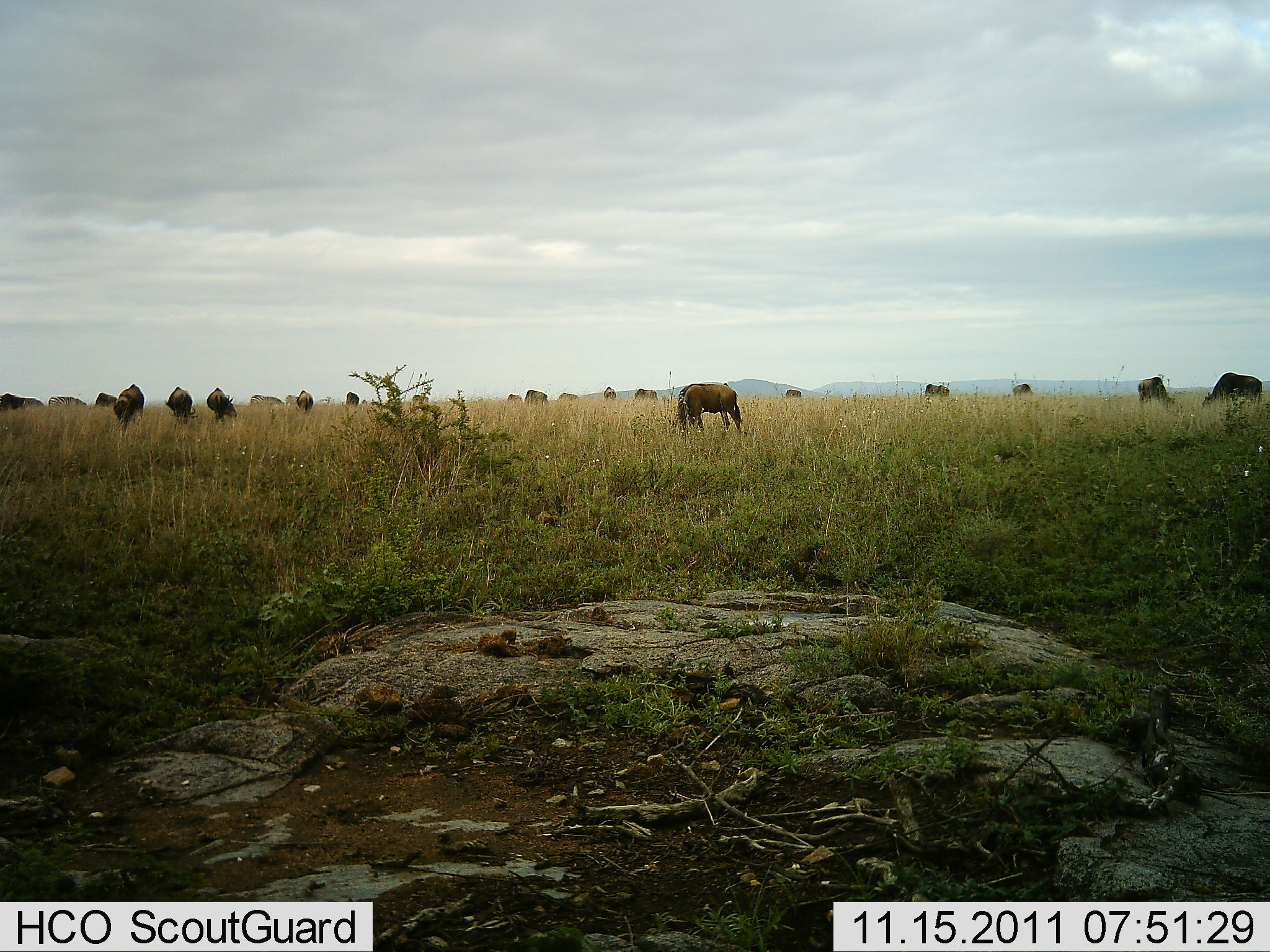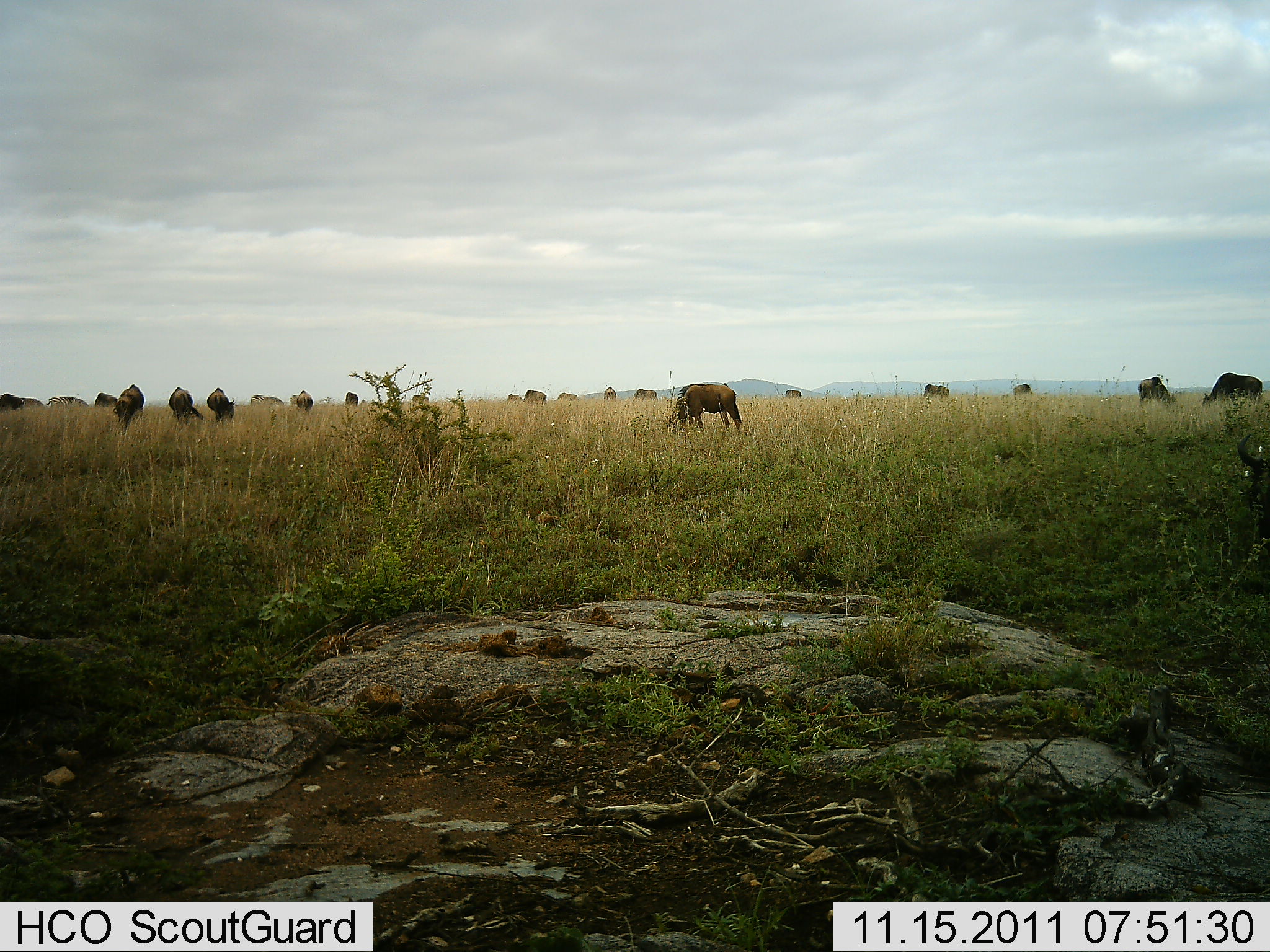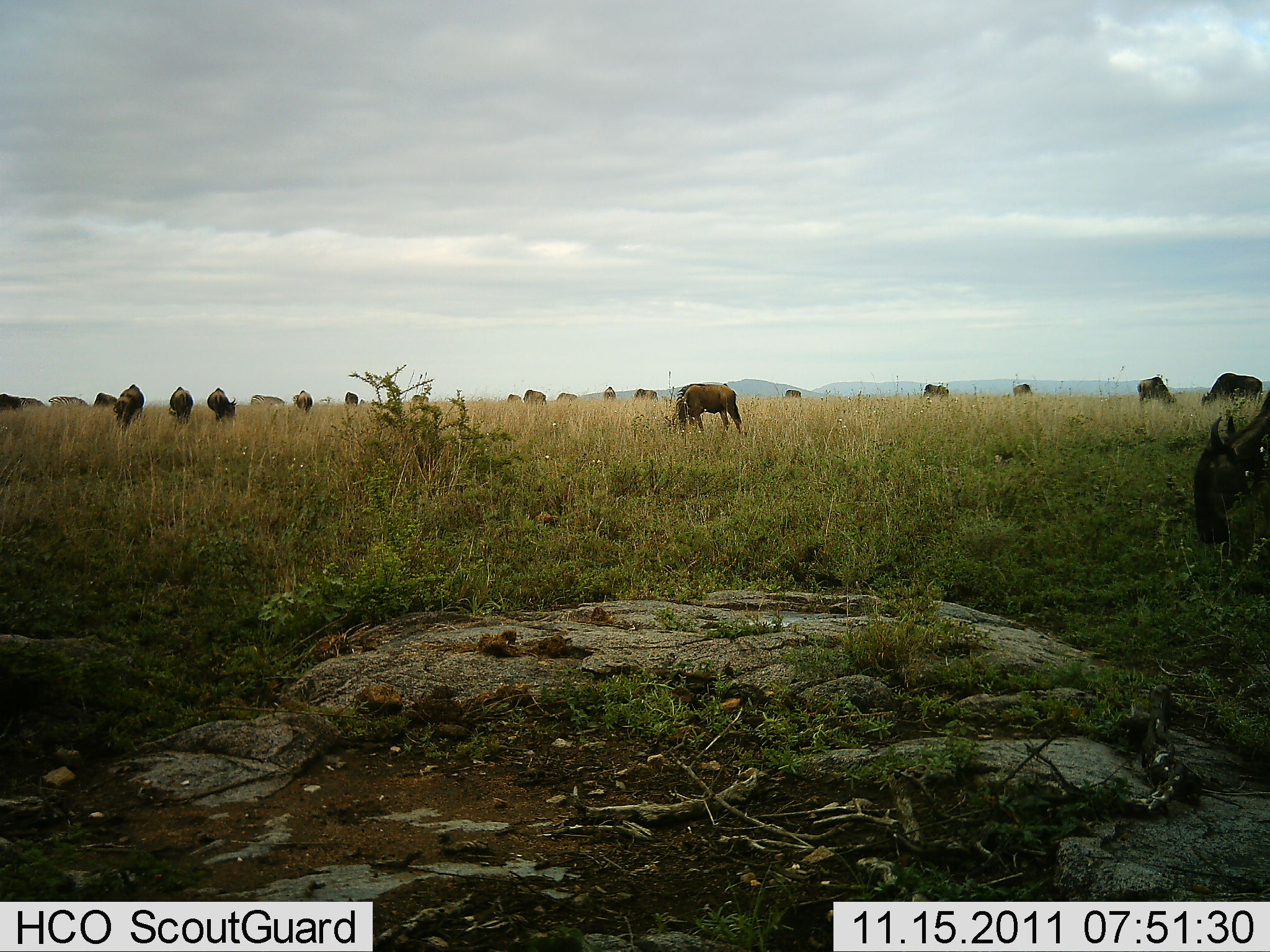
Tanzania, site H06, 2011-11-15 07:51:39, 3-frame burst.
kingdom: Animalia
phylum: Chordata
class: Mammalia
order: Artiodactyla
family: Bovidae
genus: Connochaetes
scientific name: Connochaetes taurinus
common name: blue wildebeest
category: wildebeest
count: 11-50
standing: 37%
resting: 0%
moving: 26%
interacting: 5%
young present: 0%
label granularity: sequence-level